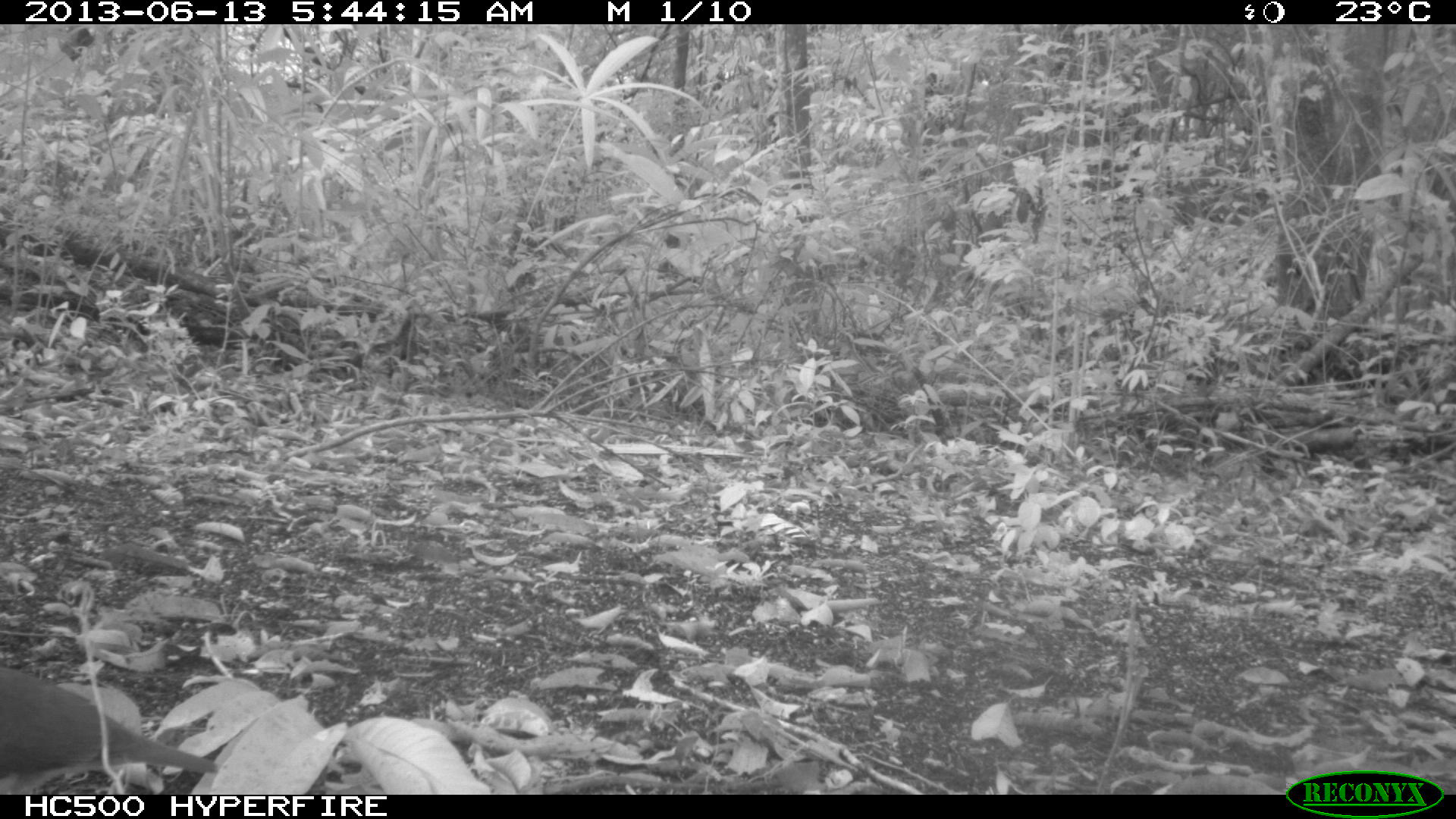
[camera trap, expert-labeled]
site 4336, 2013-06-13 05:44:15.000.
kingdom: Animalia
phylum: Chordata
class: Aves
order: Columbiformes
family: Columbidae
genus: Leptotila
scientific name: Leptotila plumbeiceps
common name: gray-headed dove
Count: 1.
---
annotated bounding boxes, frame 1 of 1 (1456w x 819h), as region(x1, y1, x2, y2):
leptotila plumbeiceps: region(0, 666, 219, 794)